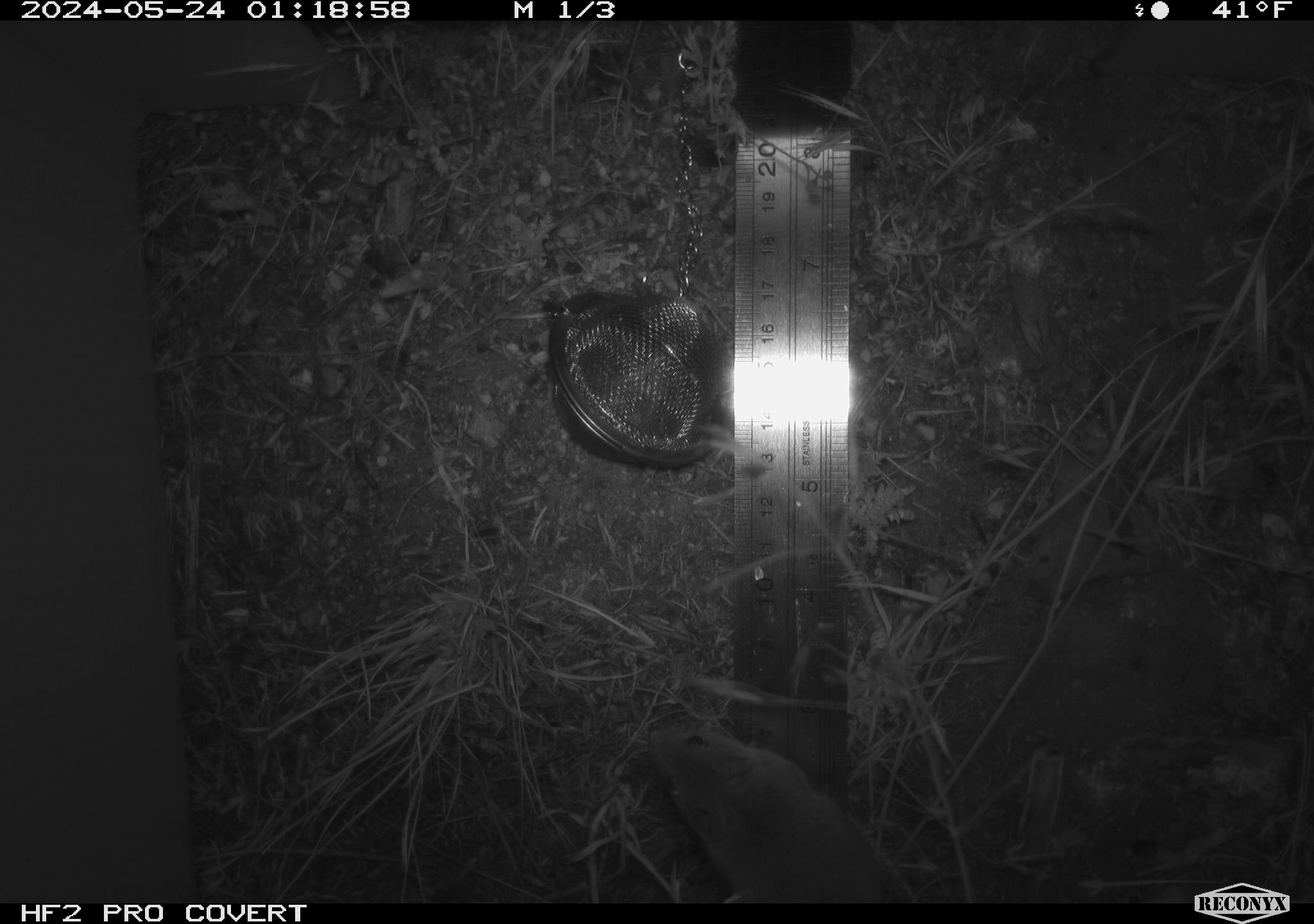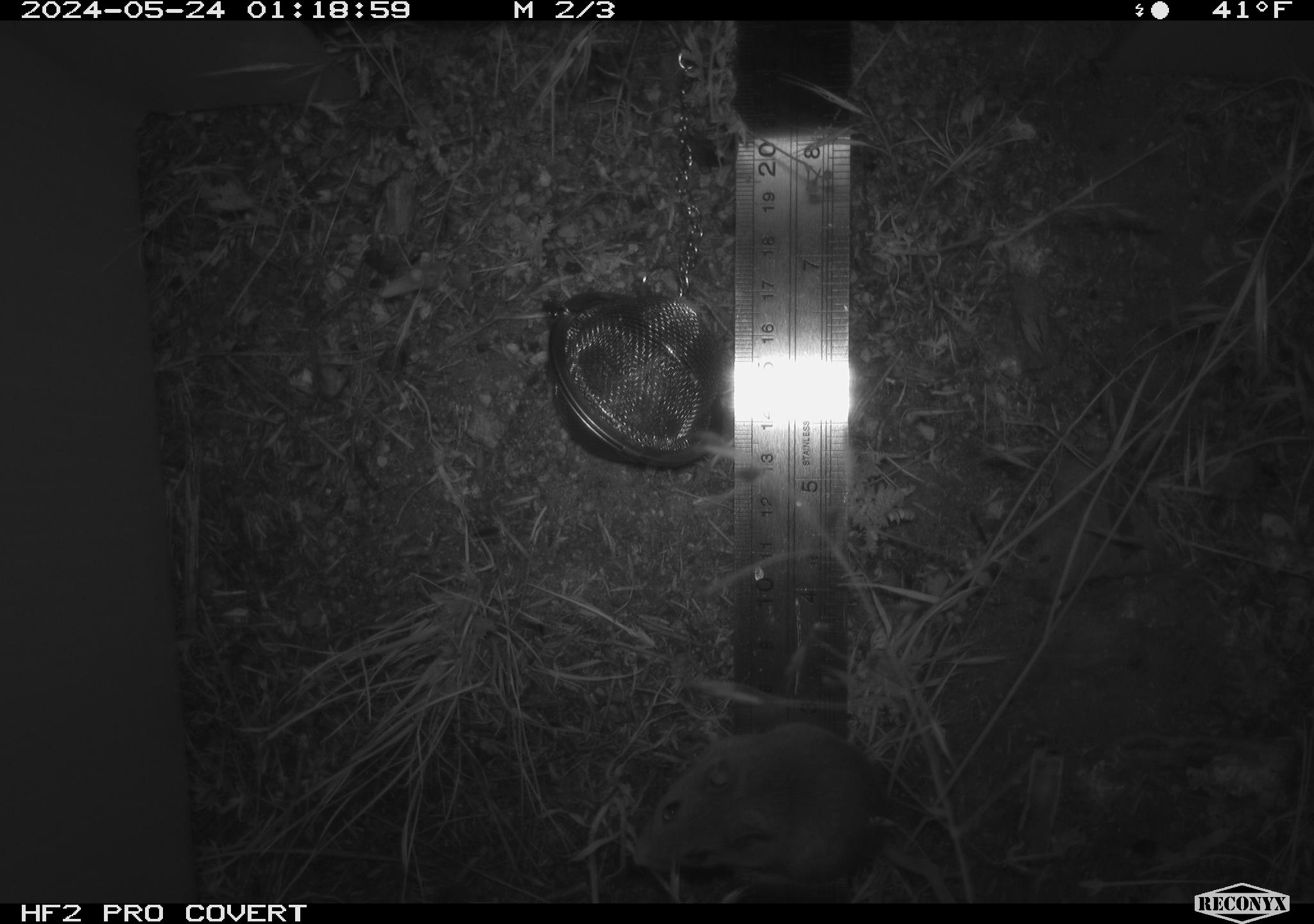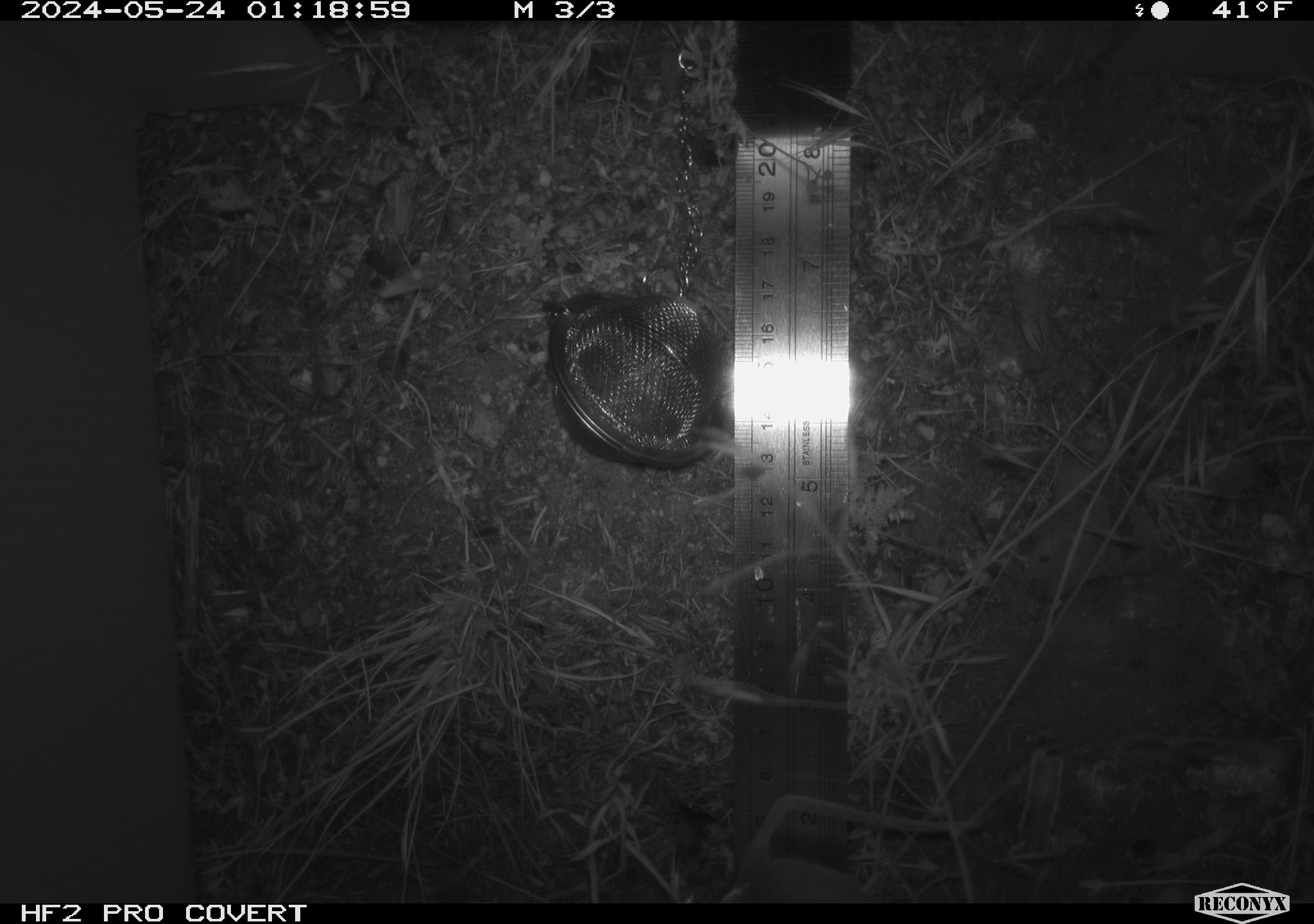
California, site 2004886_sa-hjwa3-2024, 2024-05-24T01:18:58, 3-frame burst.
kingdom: Animalia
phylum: Chordata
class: Mammalia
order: Rodentia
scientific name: Rodentia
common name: rodent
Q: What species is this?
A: Rodent (Rodentia).